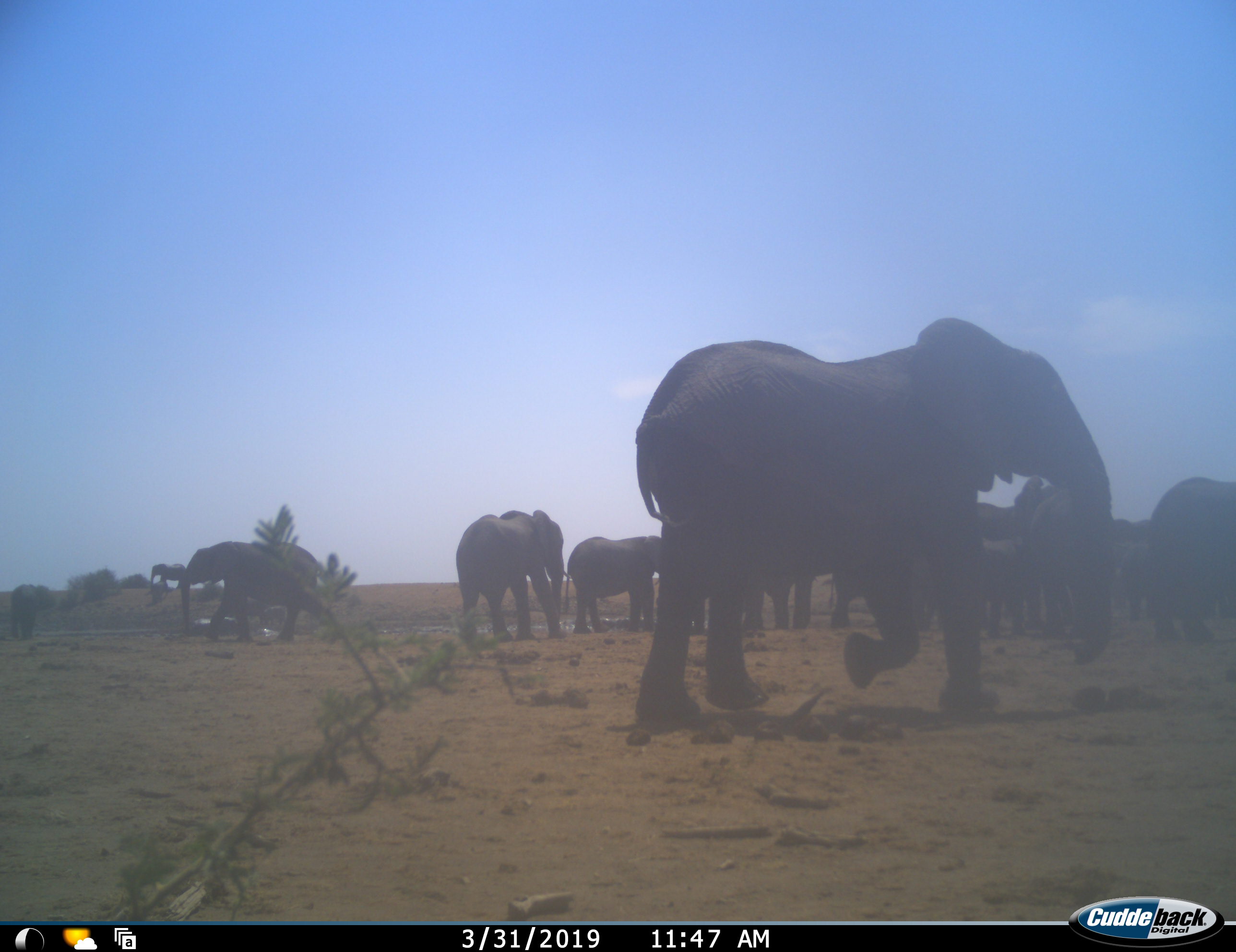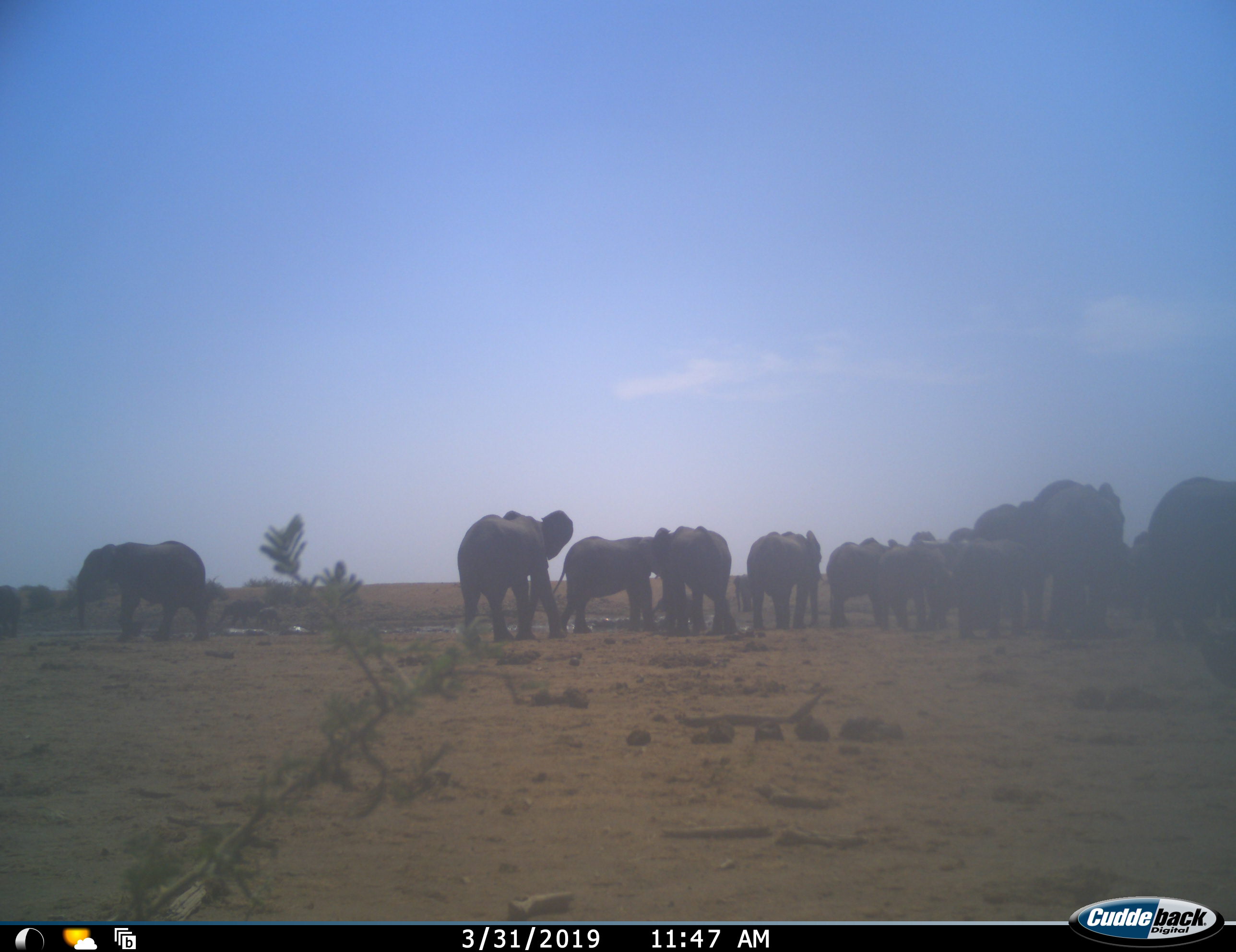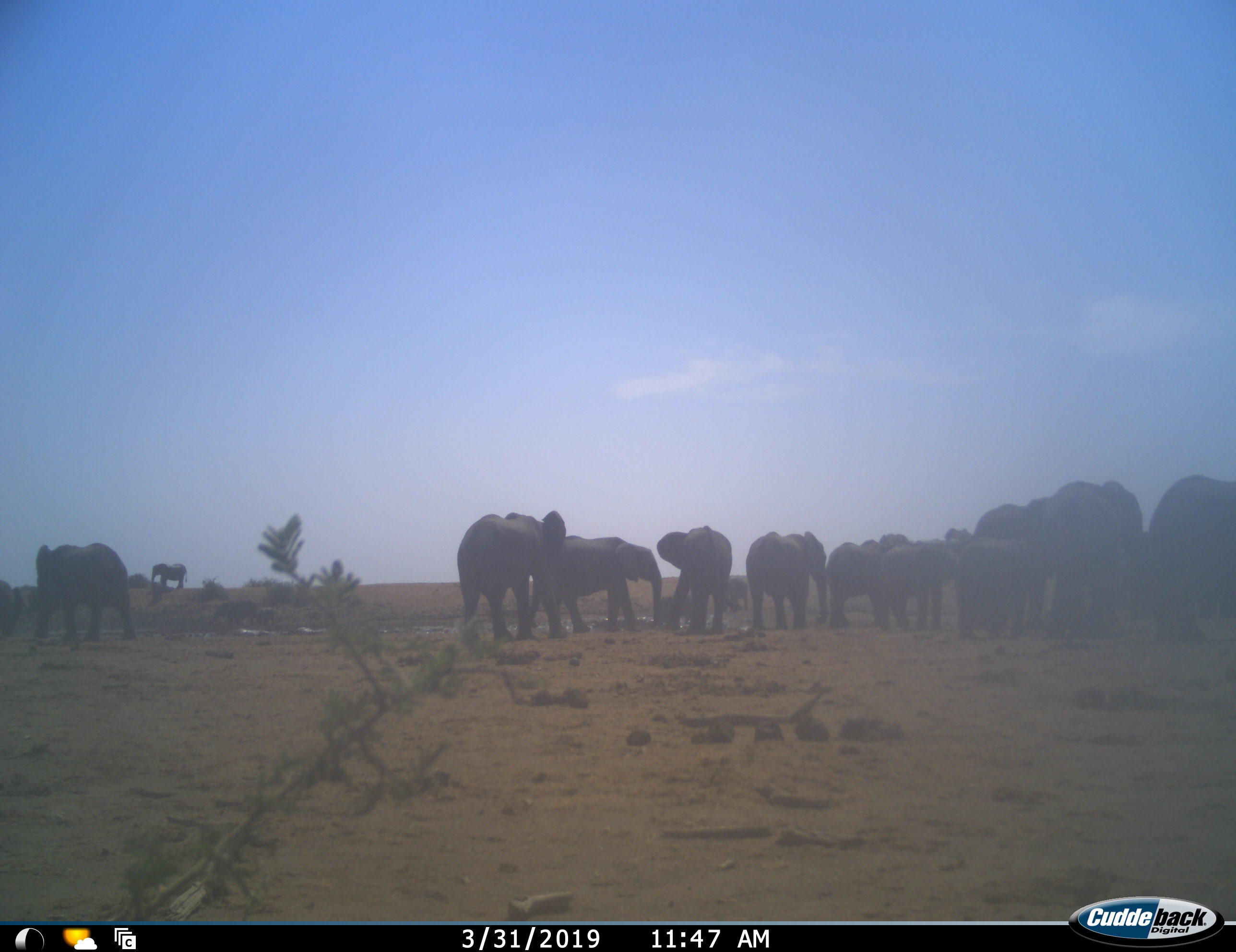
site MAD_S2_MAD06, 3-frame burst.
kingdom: Animalia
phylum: Chordata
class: Mammalia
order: Proboscidea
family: Elephantidae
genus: Loxodonta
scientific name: Loxodonta africana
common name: african bush elephant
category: elephant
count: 11-50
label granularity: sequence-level